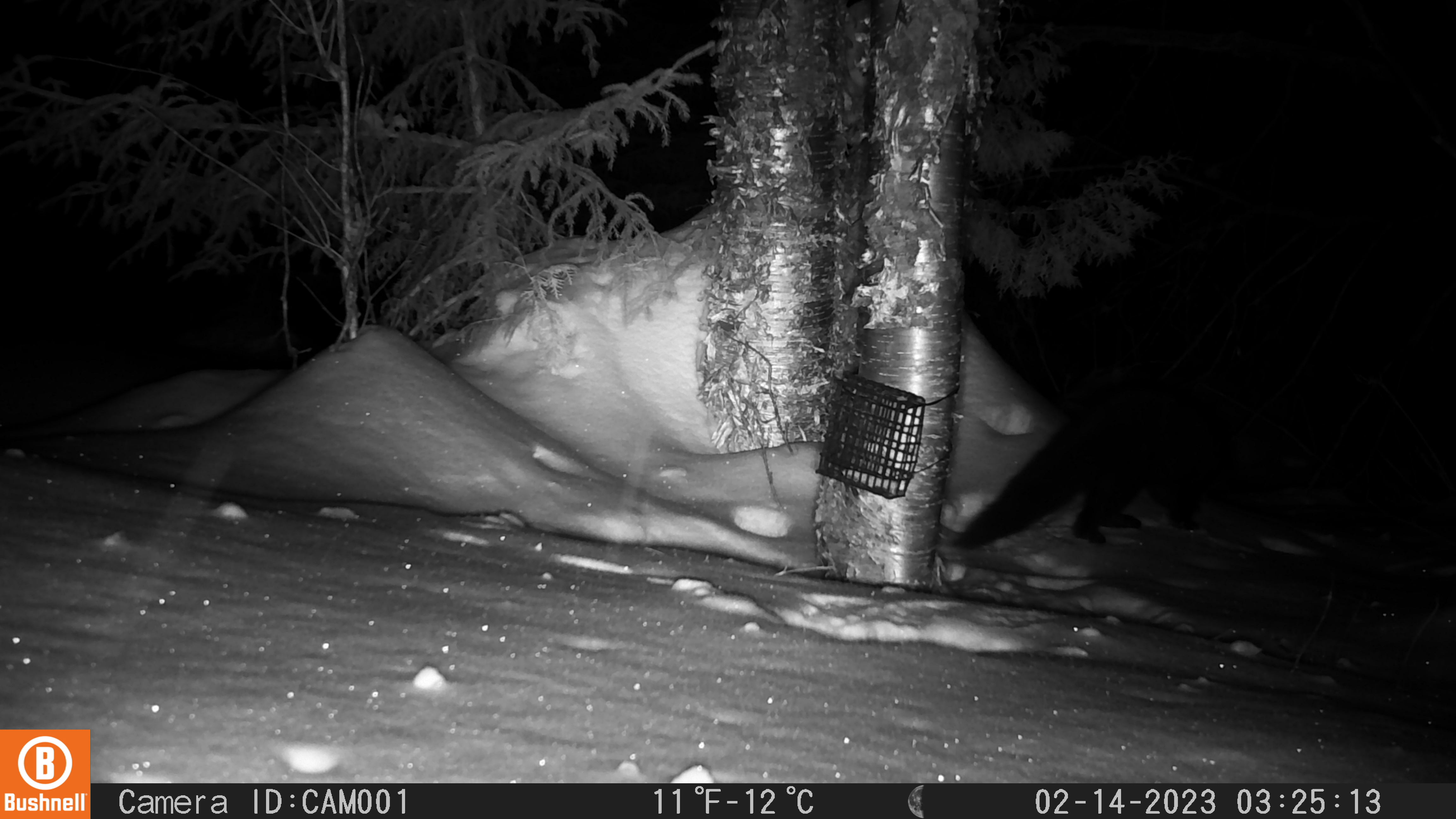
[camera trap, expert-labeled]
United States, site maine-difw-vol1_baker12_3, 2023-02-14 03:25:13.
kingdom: Animalia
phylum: Chordata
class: Mammalia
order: Carnivora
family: Mustelidae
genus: Pekania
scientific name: Pekania pennanti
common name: fisher